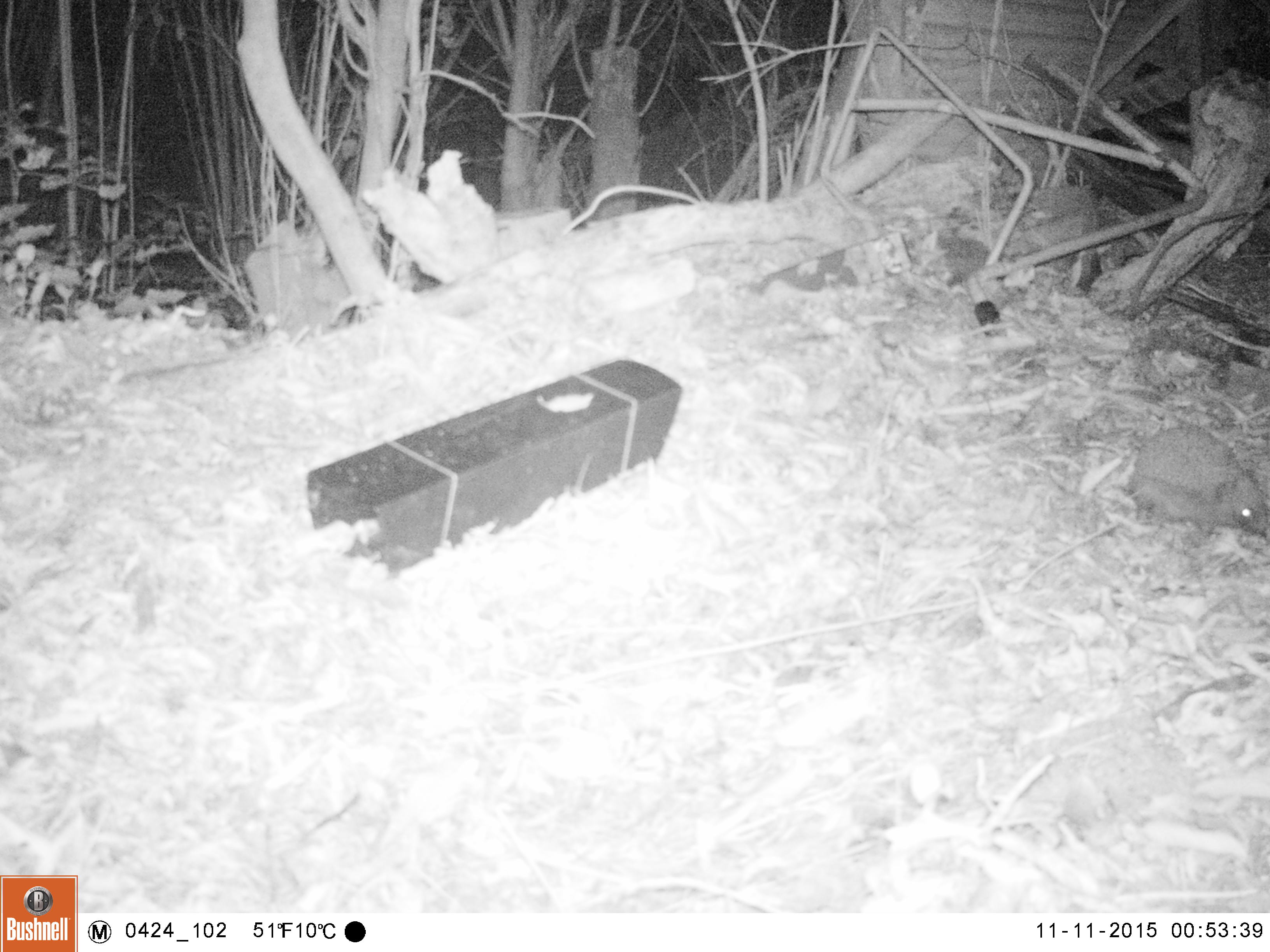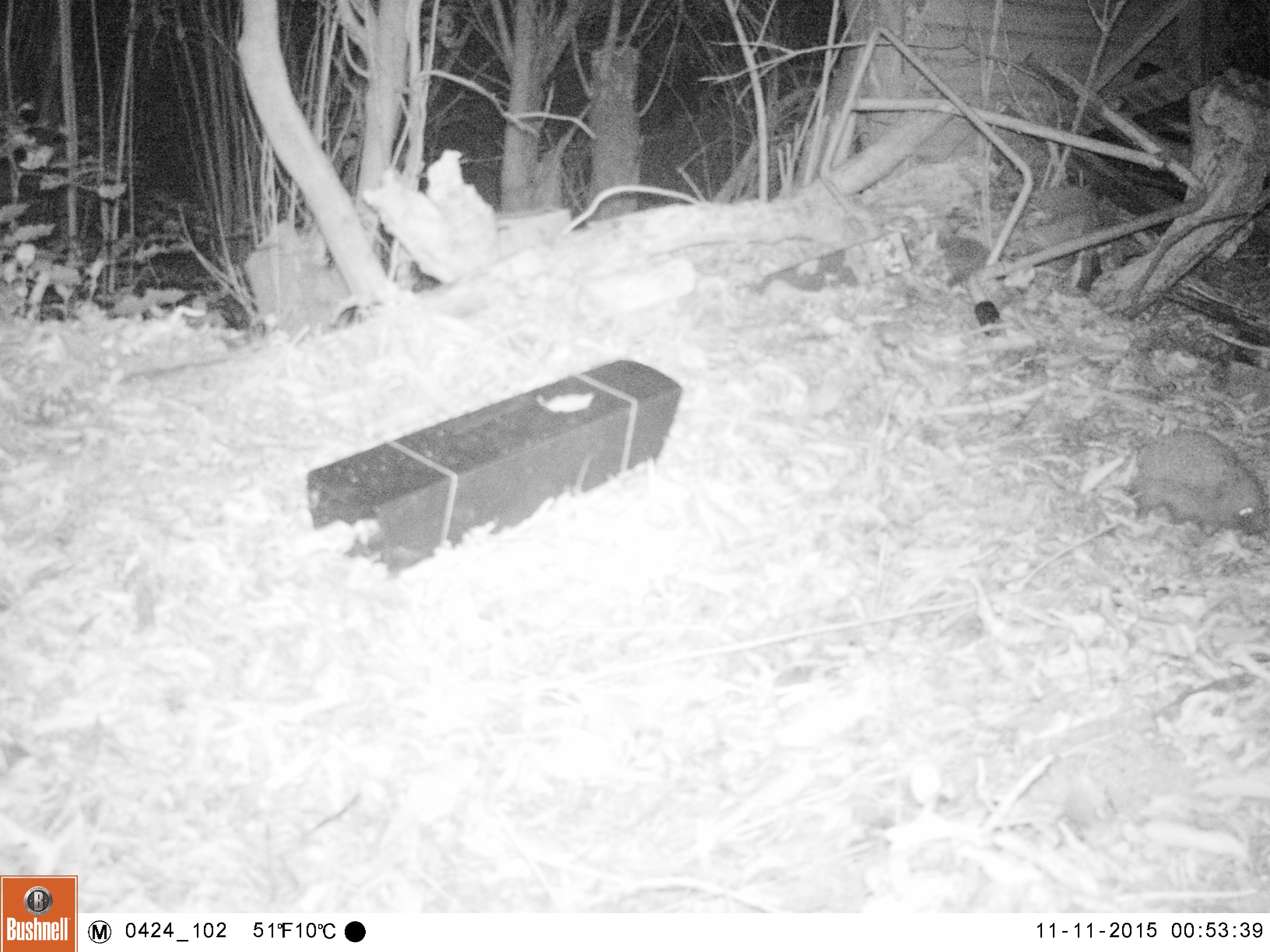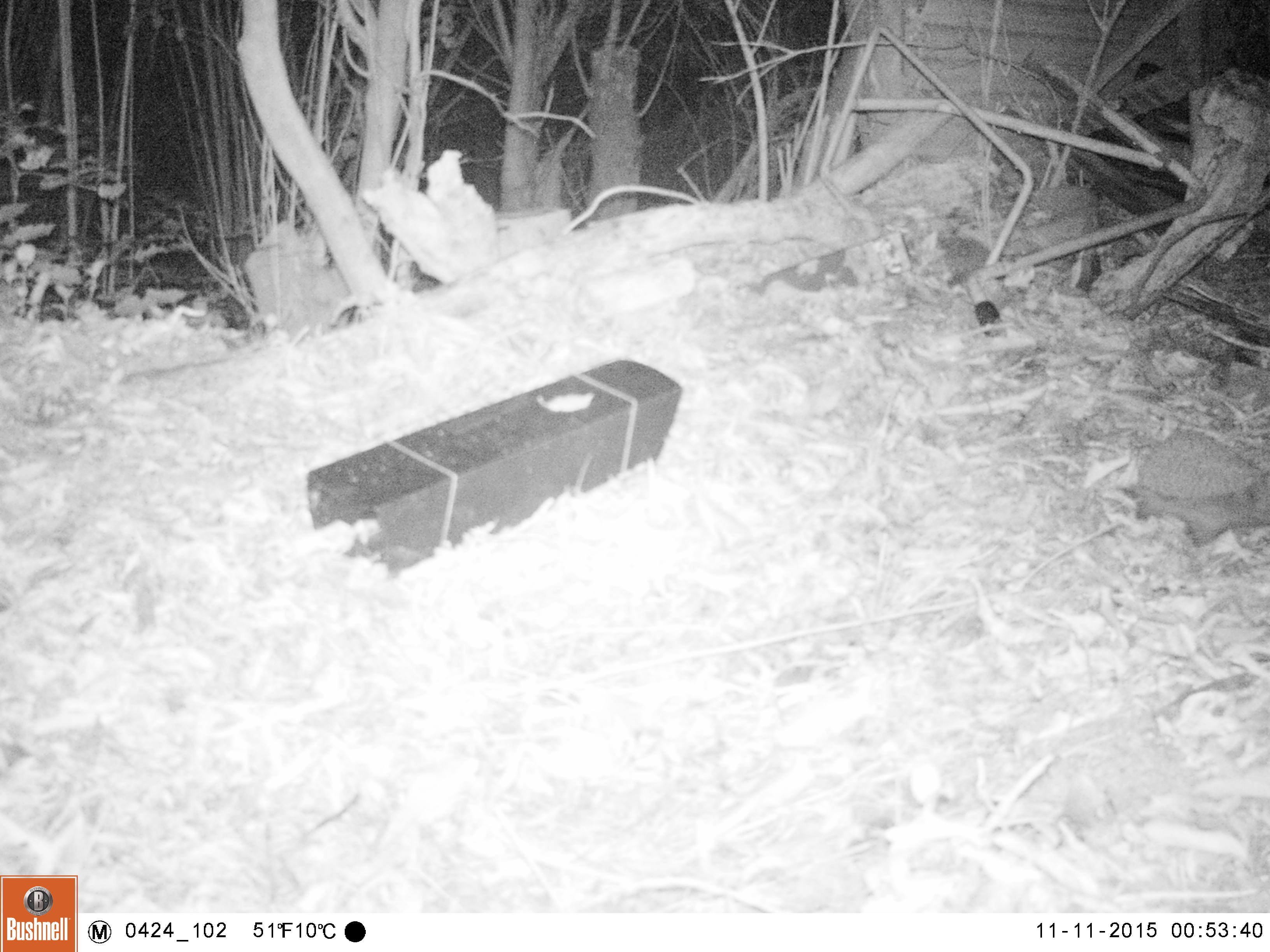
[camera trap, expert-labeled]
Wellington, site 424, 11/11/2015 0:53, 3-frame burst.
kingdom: Animalia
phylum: Chordata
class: Mammalia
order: Eulipotyphla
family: Erinaceidae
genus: Erinaceus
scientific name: Erinaceus europaeus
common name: hedgehog